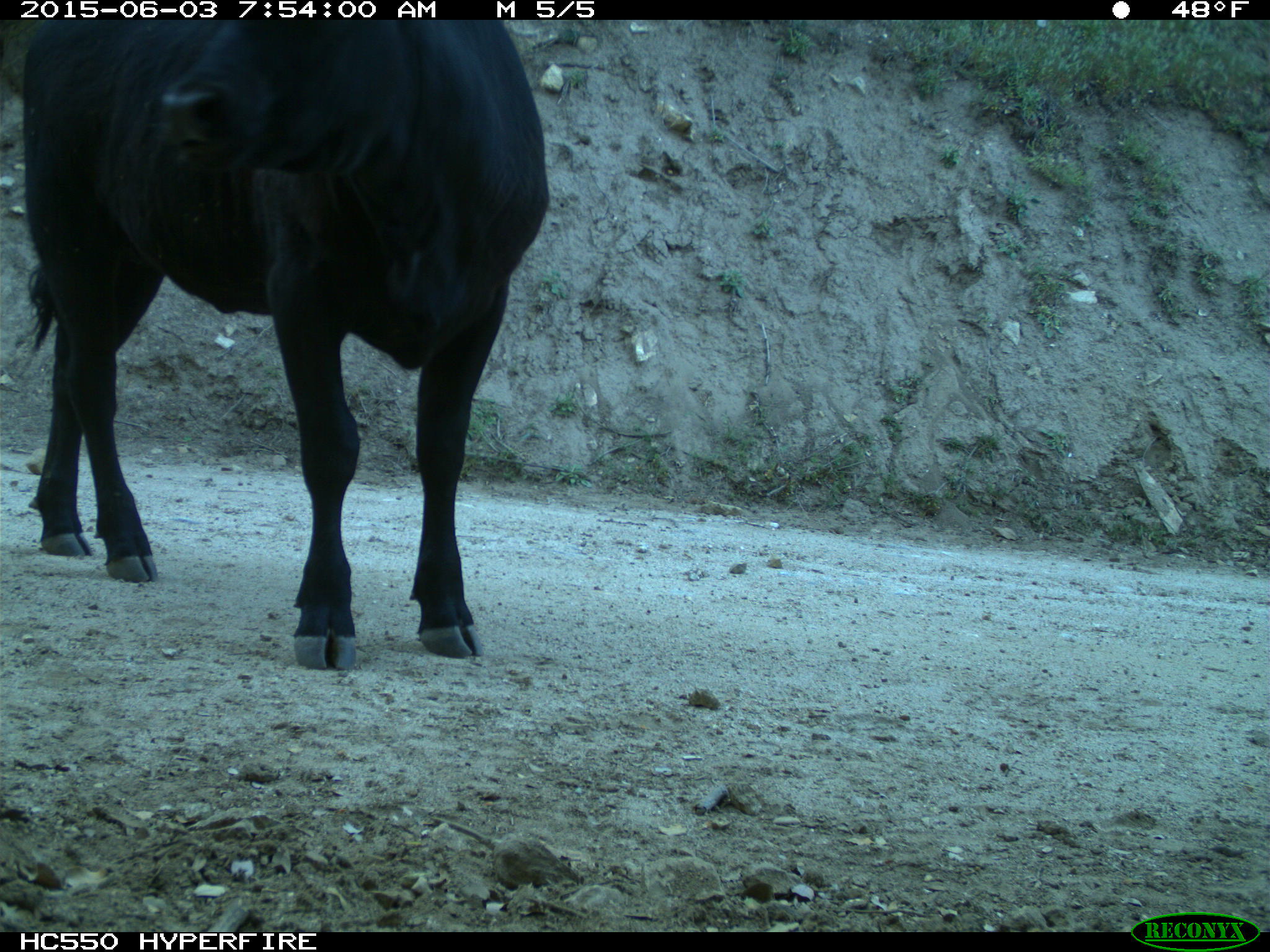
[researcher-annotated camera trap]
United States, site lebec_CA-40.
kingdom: Animalia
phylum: Chordata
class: Mammalia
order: Artiodactyla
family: Bovidae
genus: Bos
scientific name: Bos taurus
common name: domestic cow